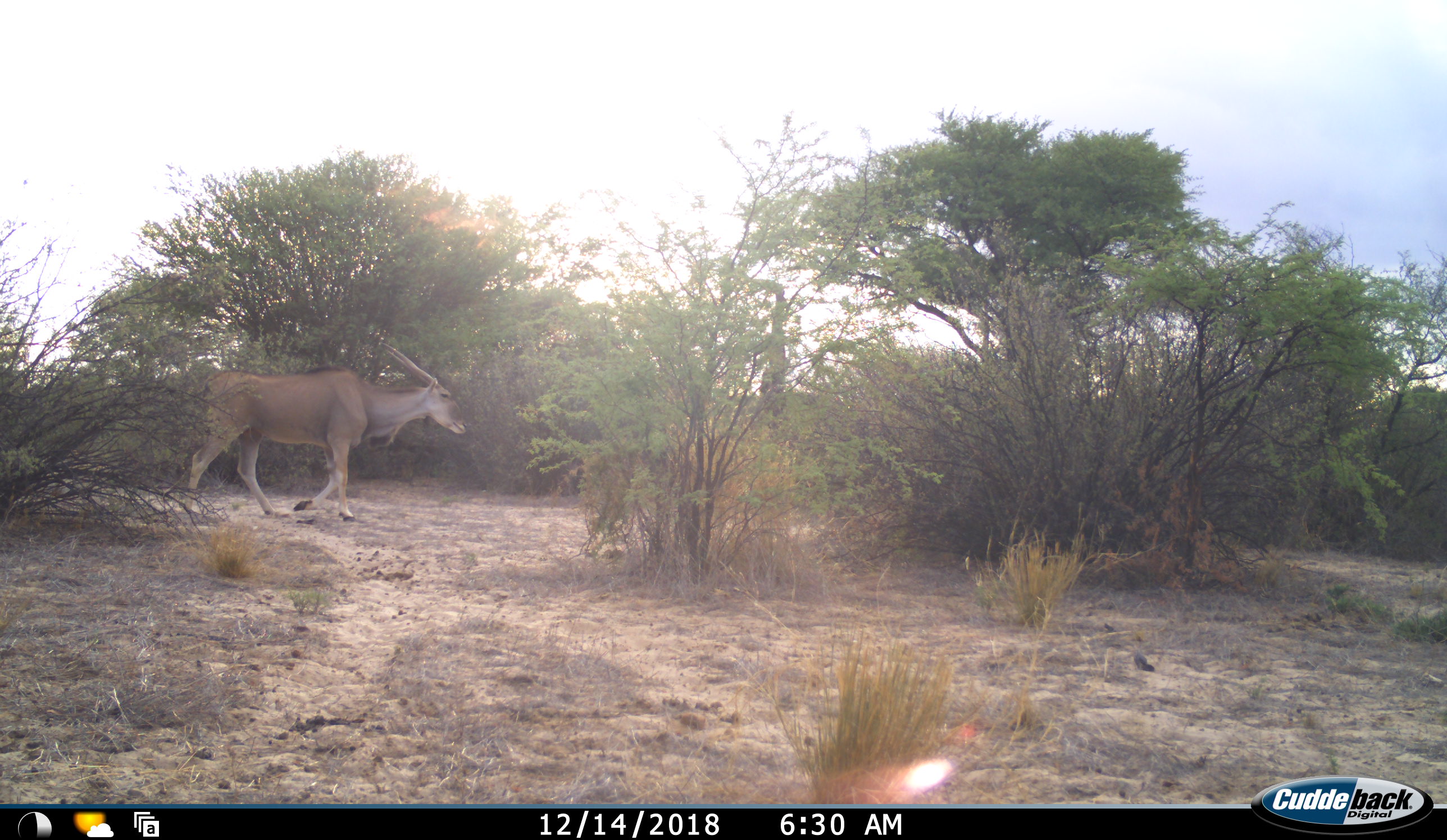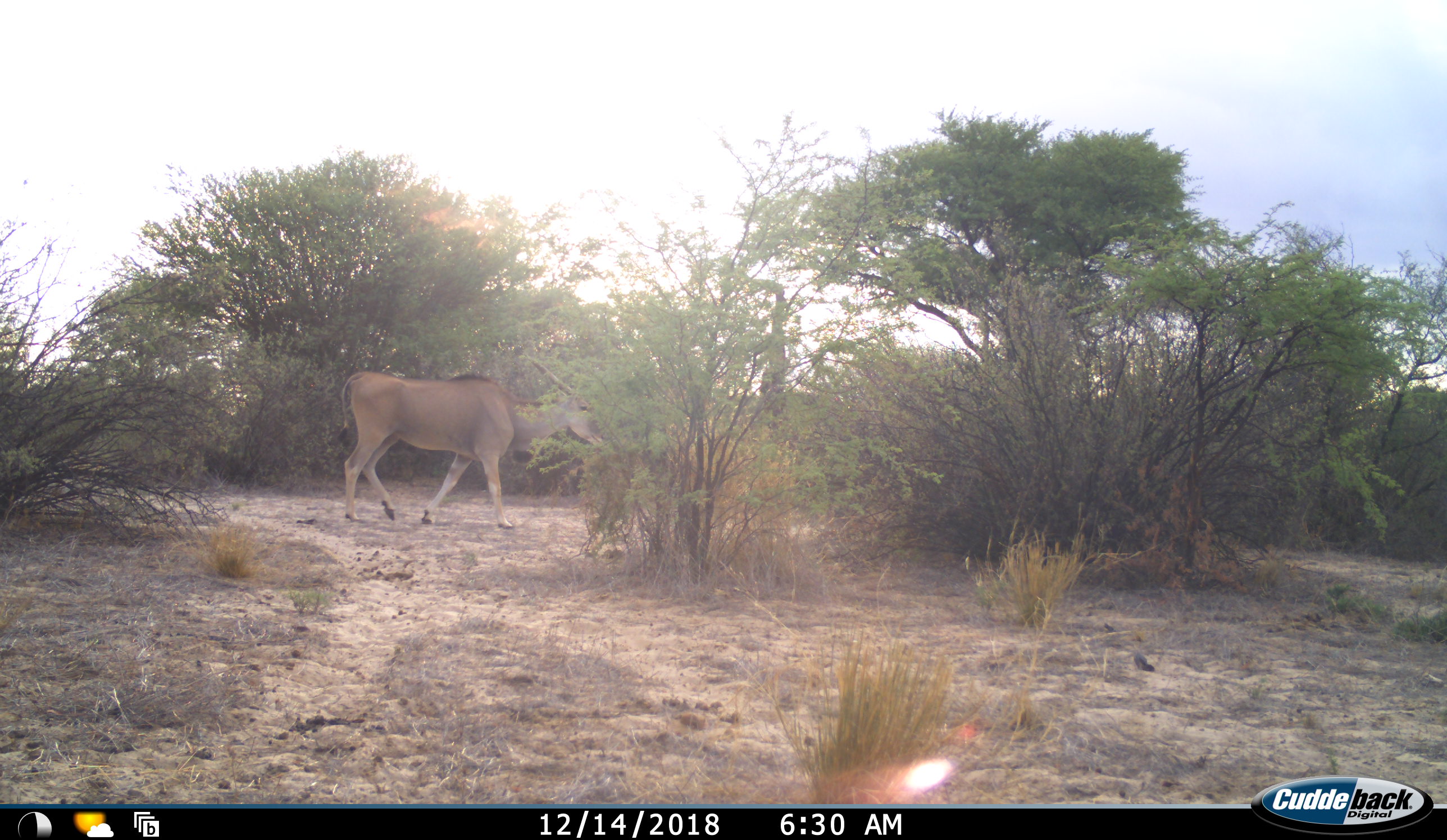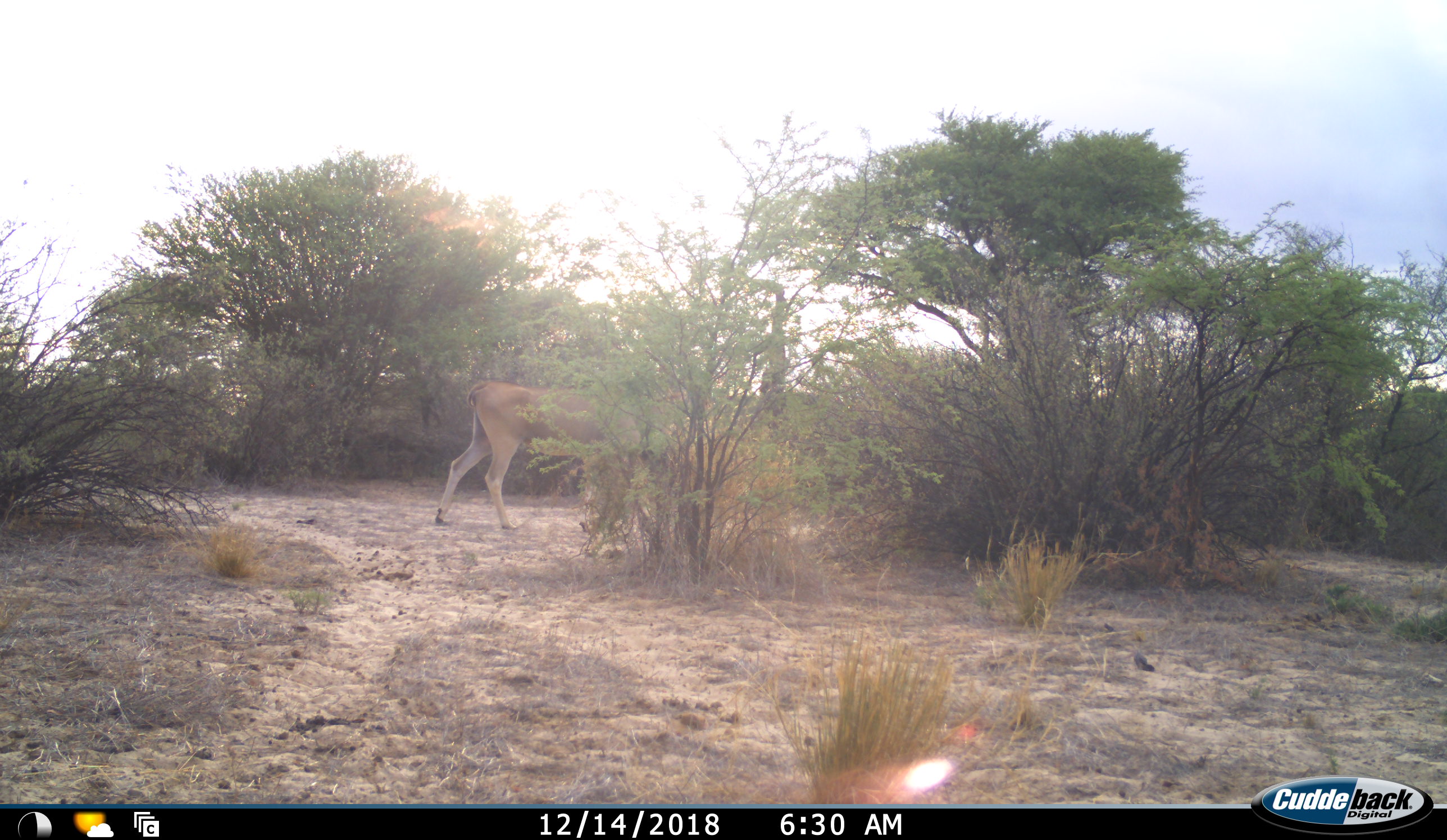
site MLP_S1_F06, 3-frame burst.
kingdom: Animalia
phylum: Chordata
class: Mammalia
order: Artiodactyla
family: Bovidae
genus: Tragelaphus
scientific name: Tragelaphus oryx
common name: eland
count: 1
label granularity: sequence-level